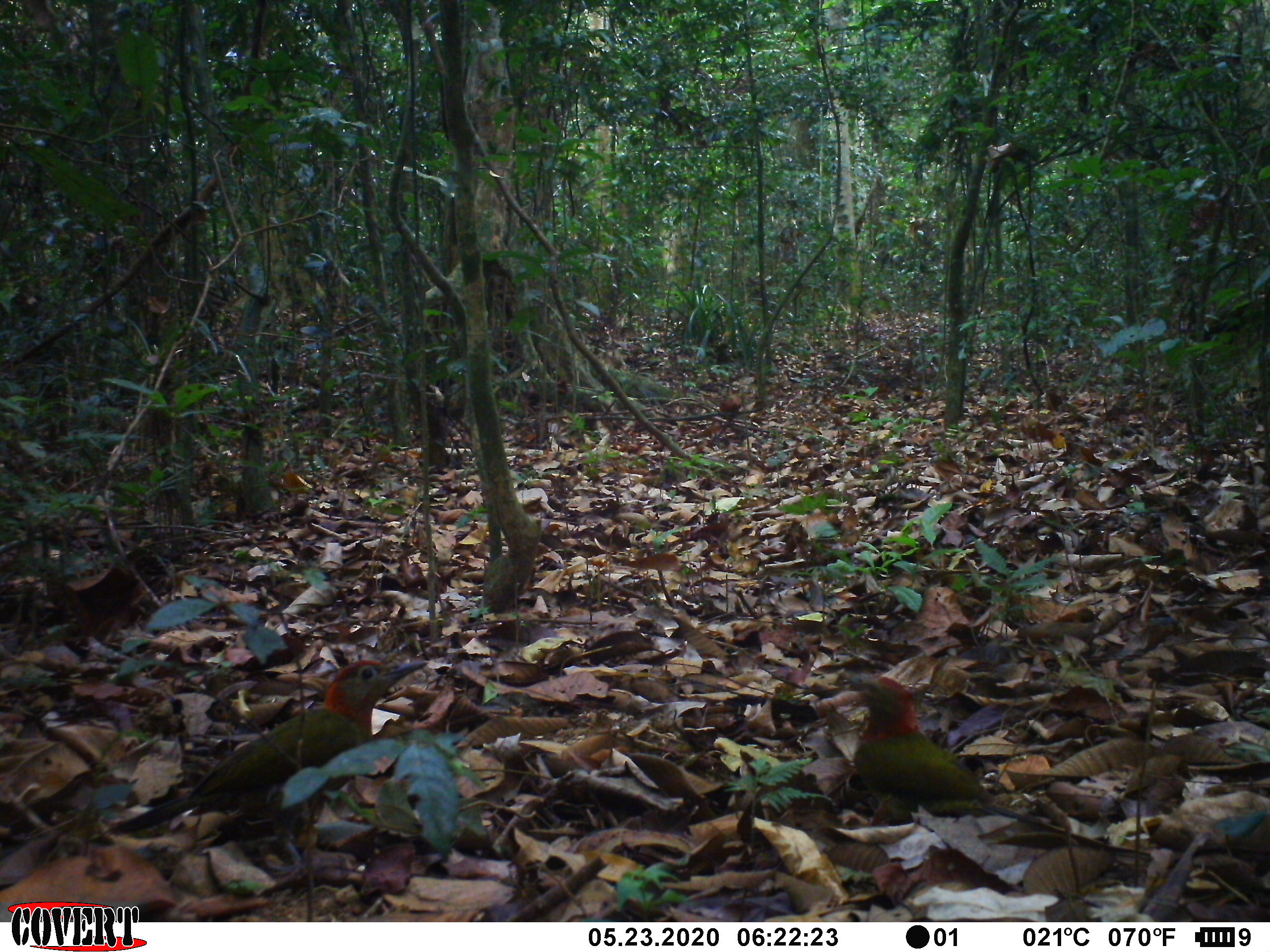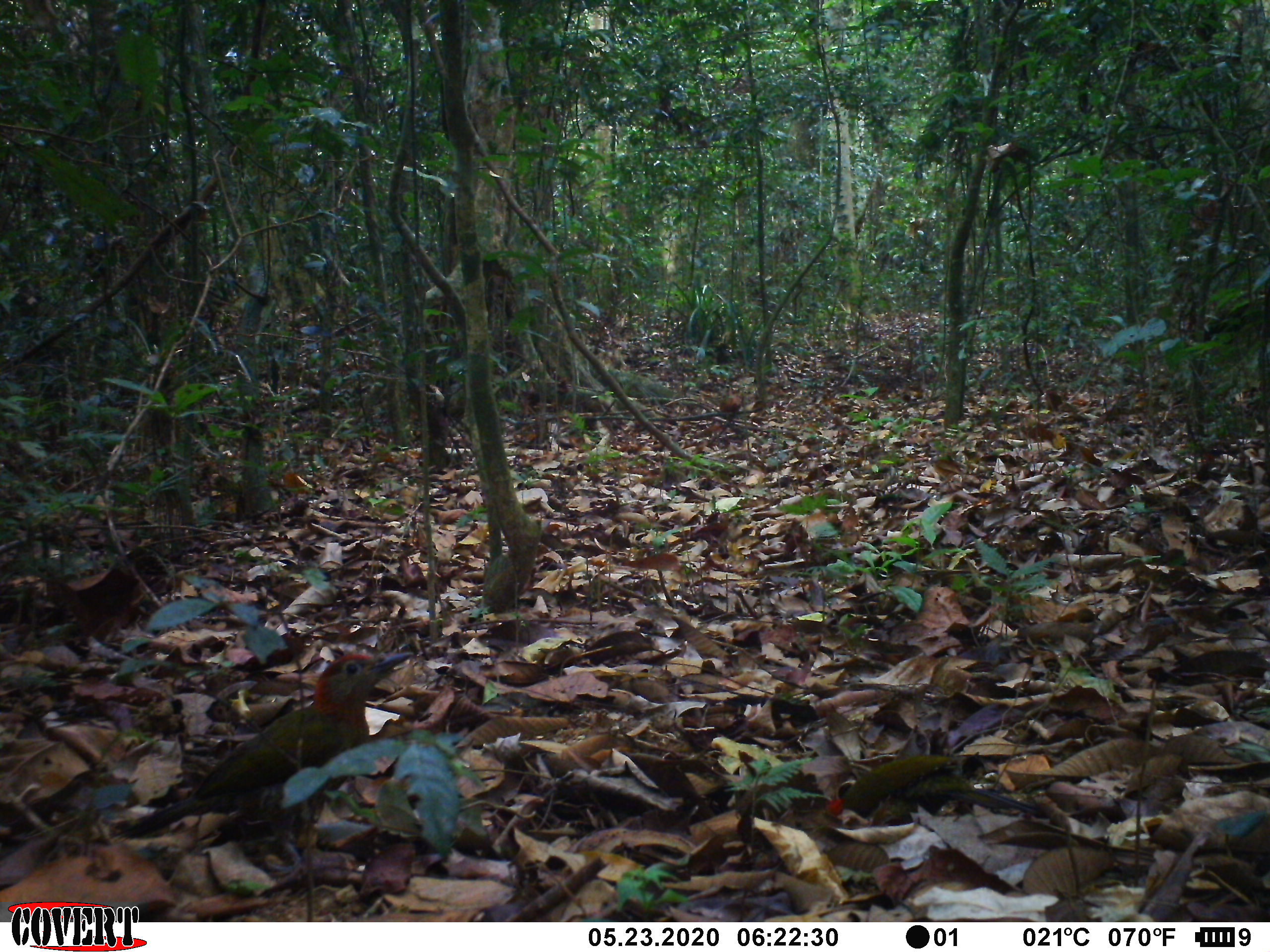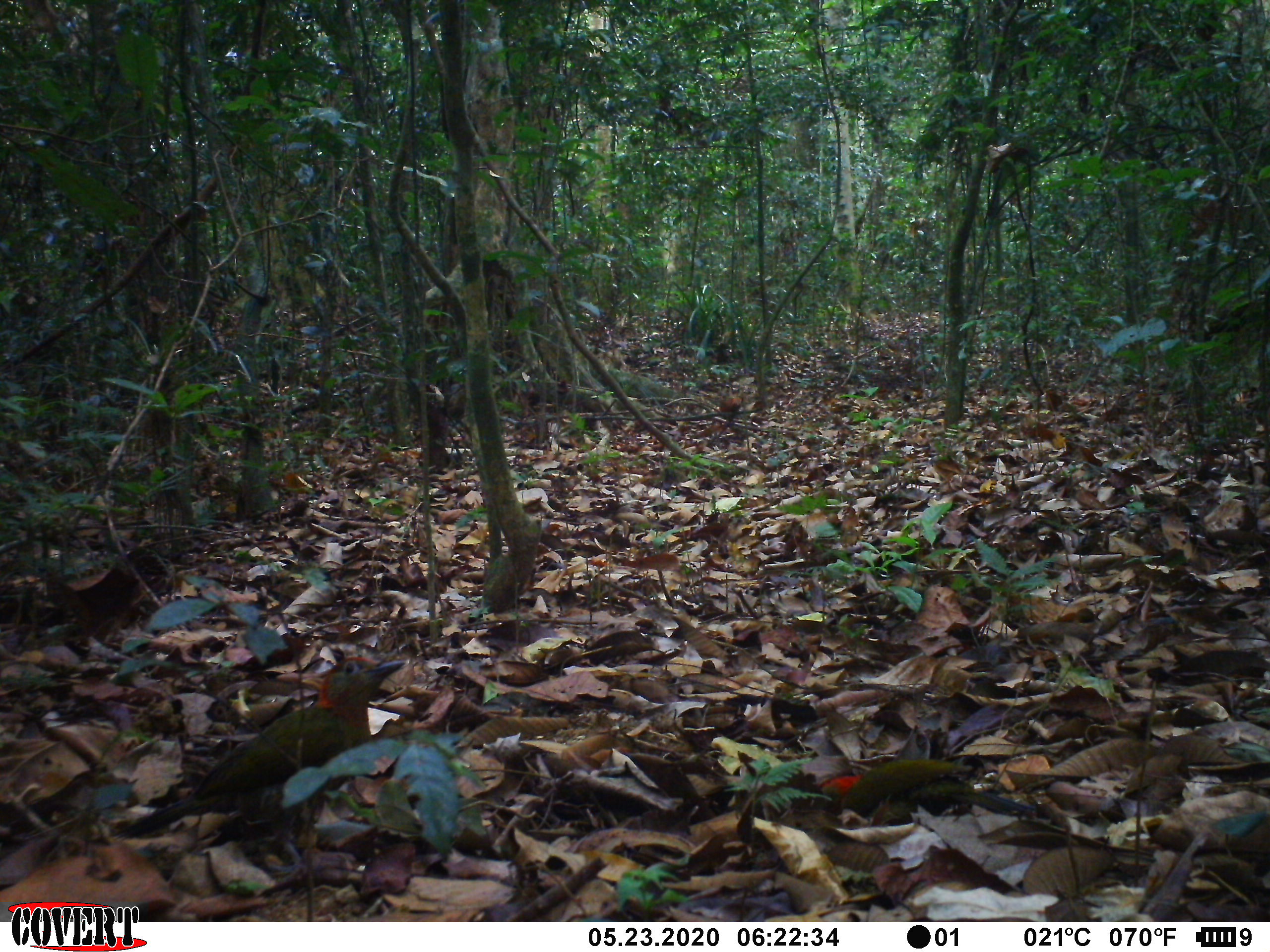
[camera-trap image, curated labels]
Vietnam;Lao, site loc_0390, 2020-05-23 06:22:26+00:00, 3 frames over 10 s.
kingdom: Animalia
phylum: Chordata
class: Aves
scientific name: Aves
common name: bird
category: unidentified bird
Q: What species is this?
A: Unidentified bird (bird) (Aves).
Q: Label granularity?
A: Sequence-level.